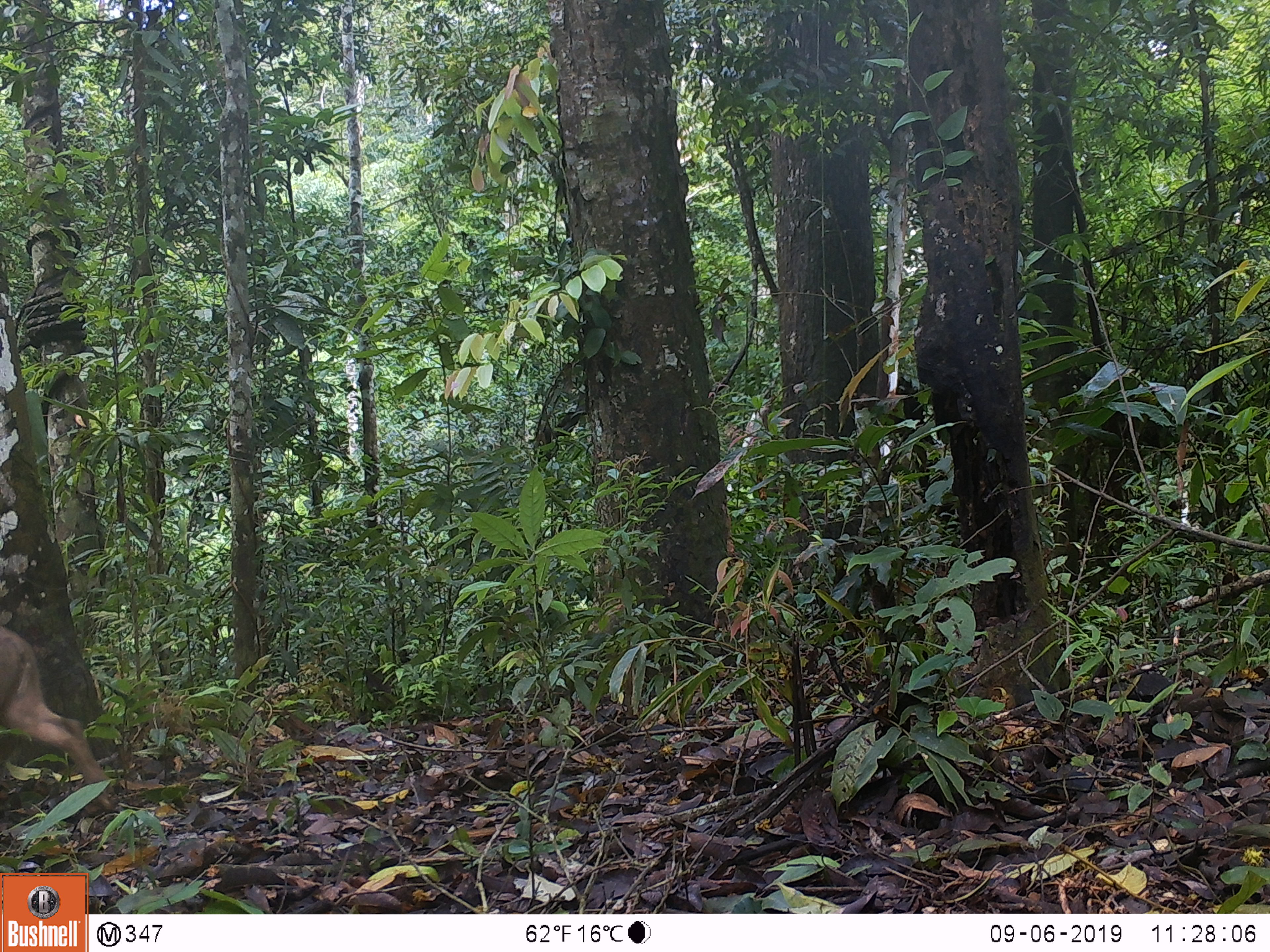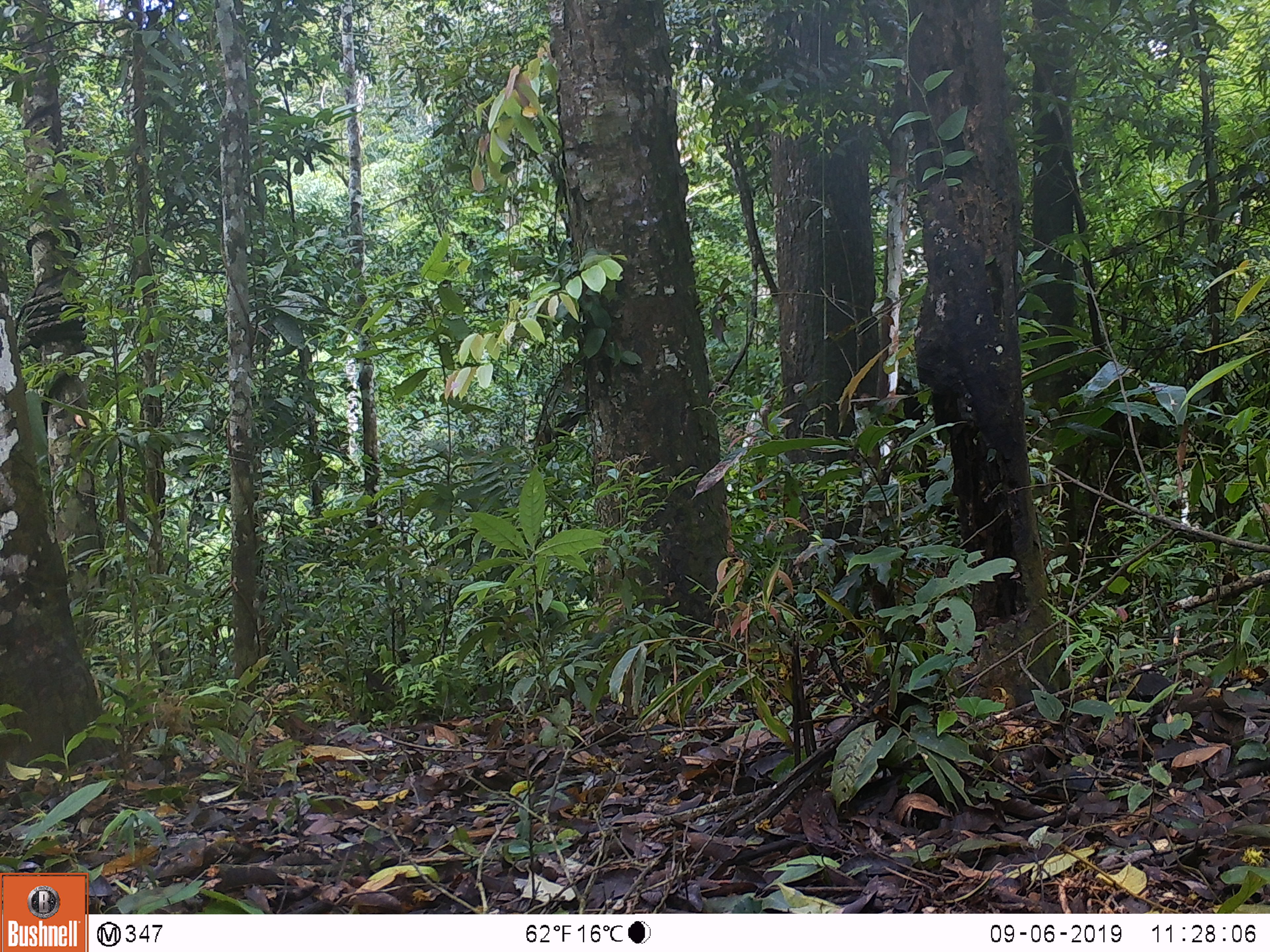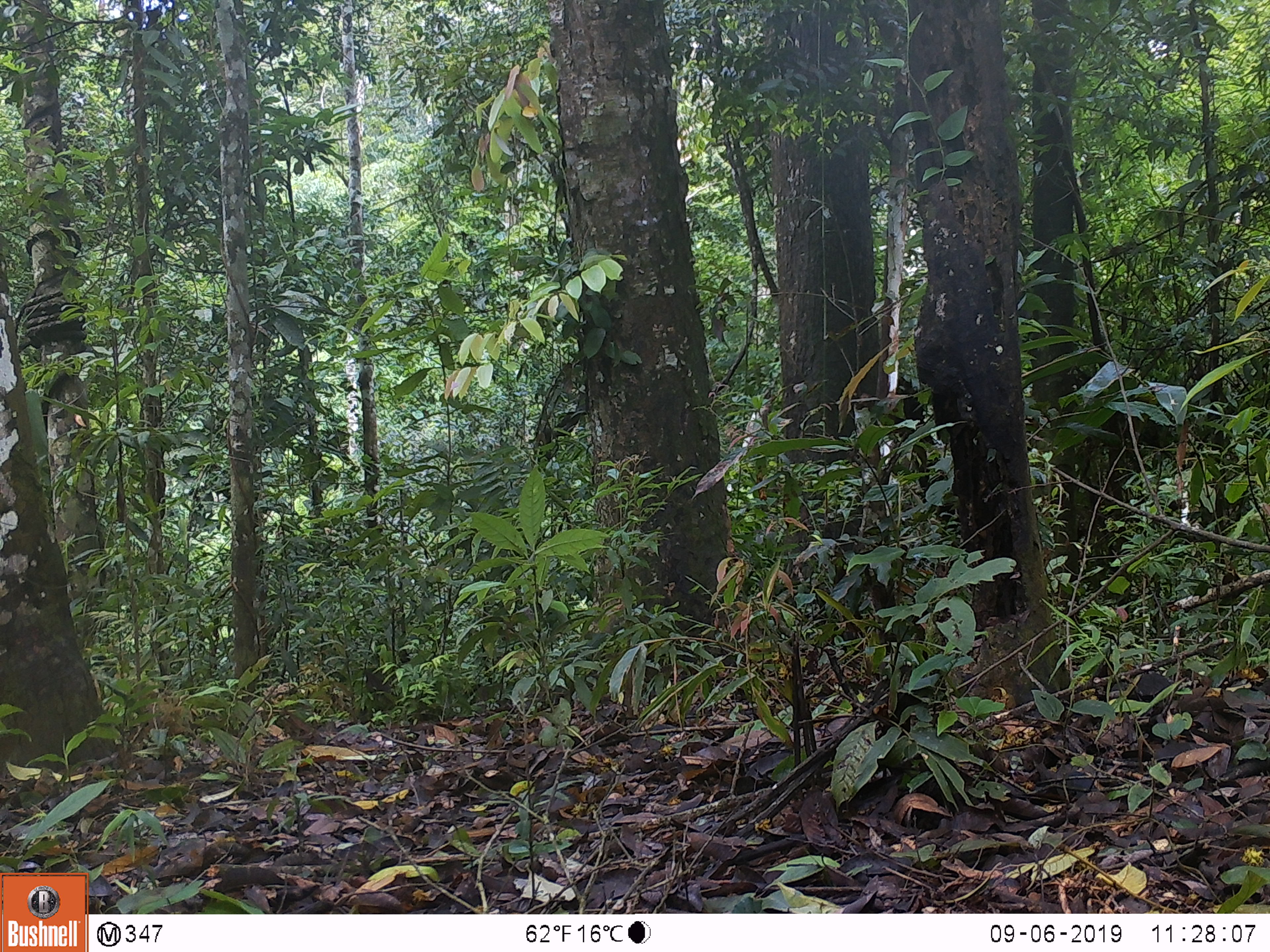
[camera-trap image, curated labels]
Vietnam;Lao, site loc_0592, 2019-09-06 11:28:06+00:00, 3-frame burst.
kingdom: Animalia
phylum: Chordata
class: Mammalia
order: Artiodactyla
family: Suidae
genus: Sus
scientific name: Sus scrofa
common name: eurasian wild pig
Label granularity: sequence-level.